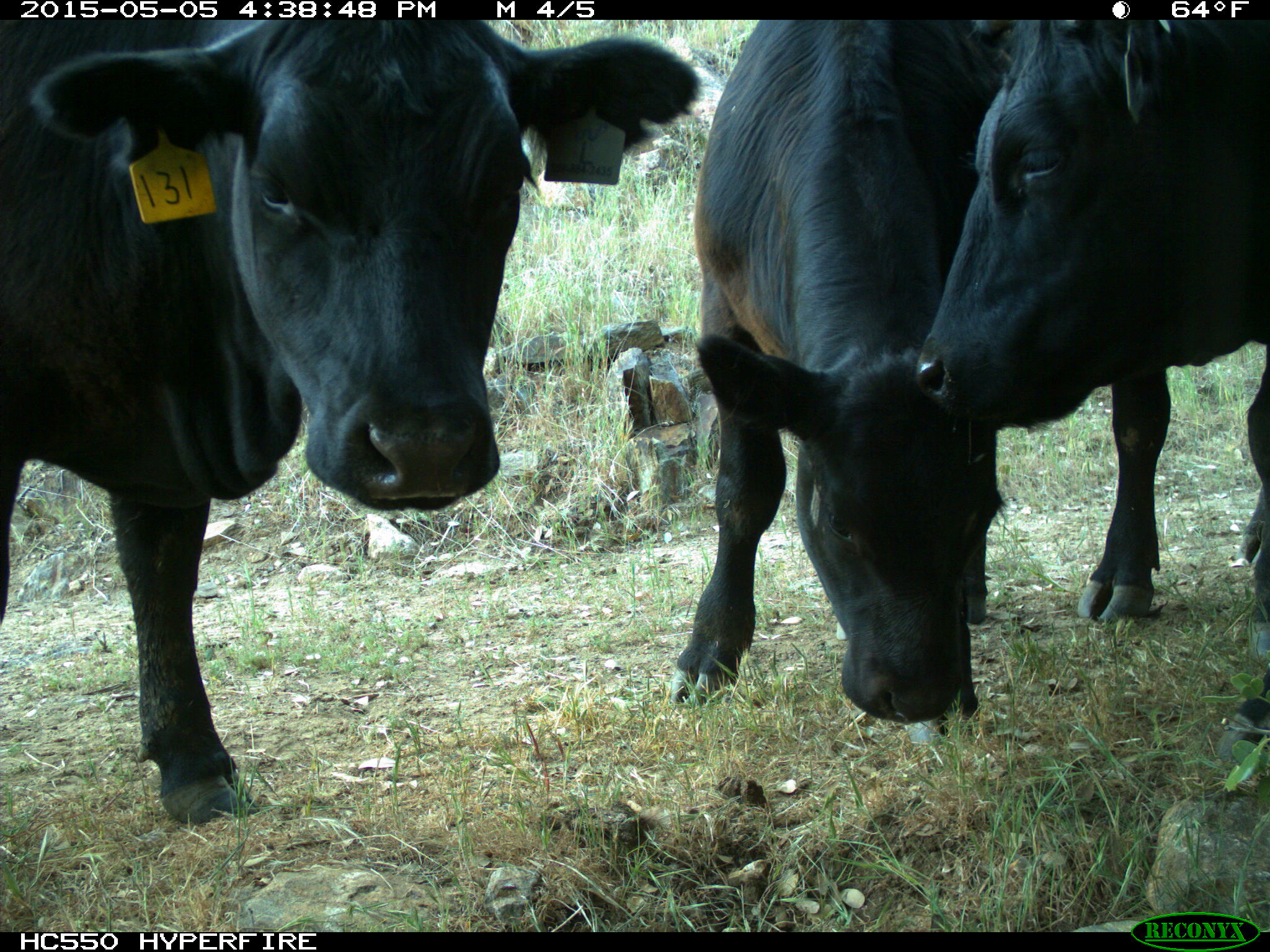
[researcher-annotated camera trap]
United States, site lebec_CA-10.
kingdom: Animalia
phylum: Chordata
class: Mammalia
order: Artiodactyla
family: Bovidae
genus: Bos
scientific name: Bos taurus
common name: domestic cow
Bos taurus (domestic cow).